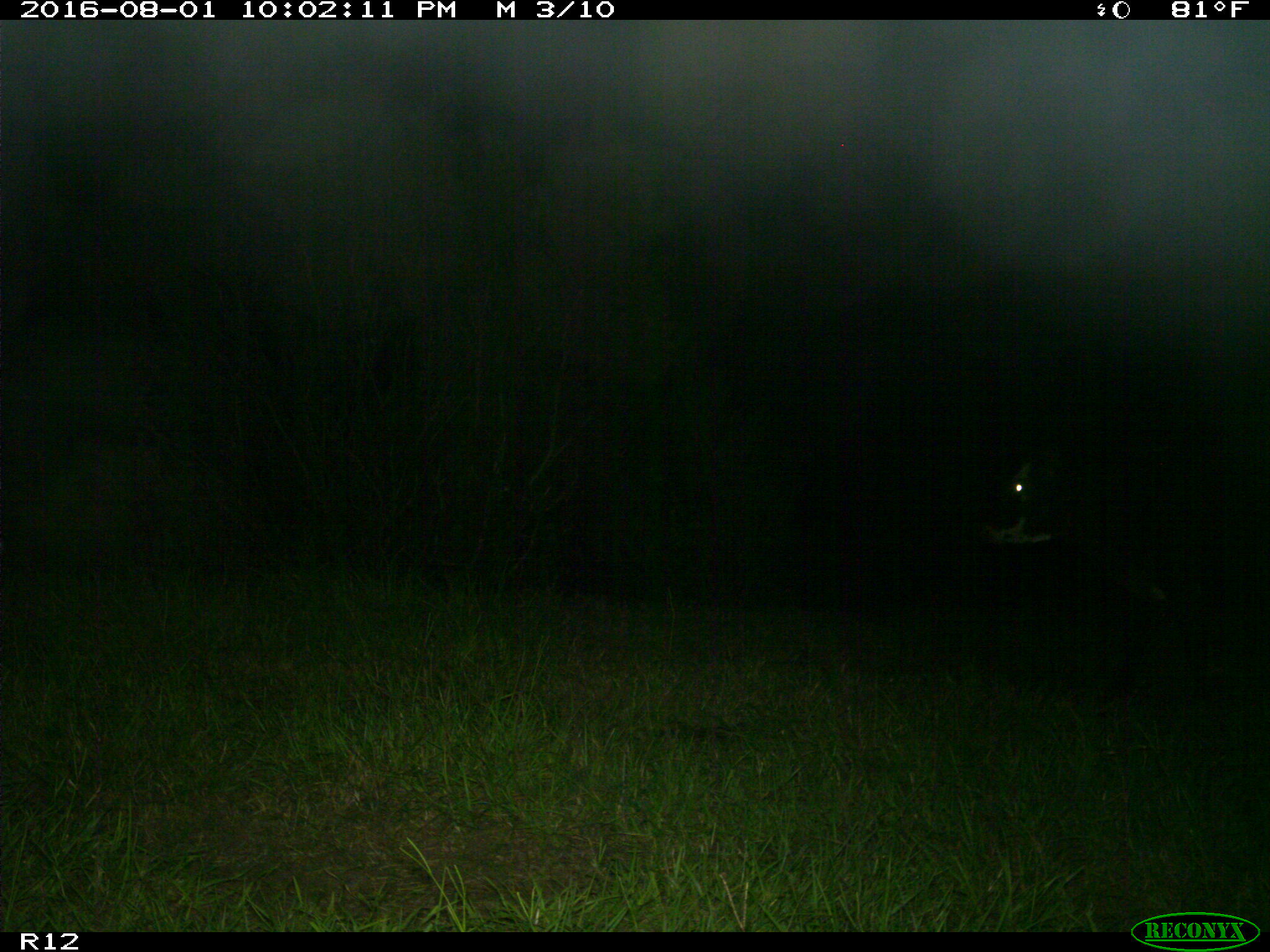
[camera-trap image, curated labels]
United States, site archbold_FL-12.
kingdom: Animalia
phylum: Chordata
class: Mammalia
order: Artiodactyla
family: Bovidae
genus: Bos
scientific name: Bos taurus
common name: domestic cow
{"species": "Bos taurus (domestic cow)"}